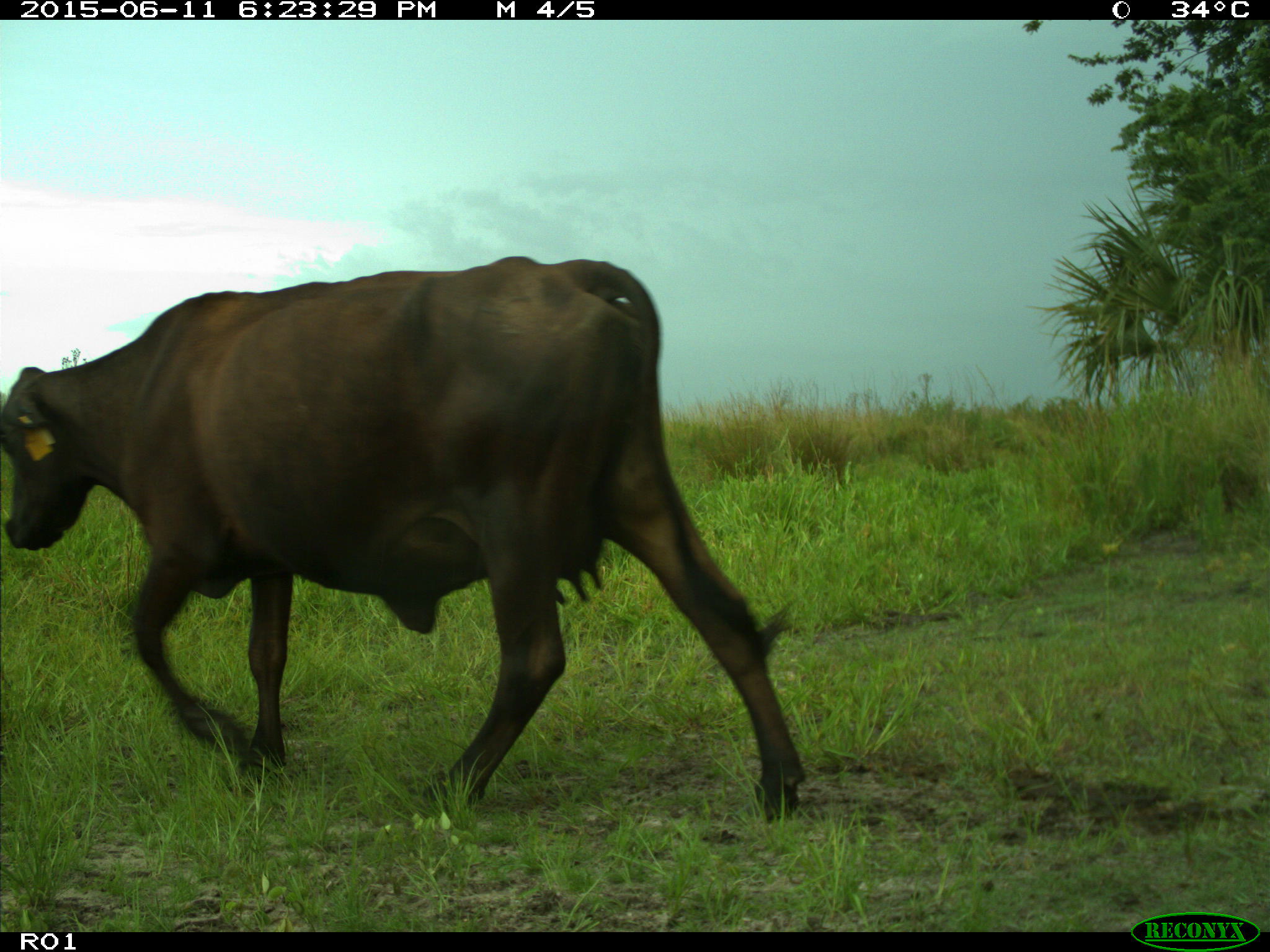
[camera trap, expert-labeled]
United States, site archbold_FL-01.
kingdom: Animalia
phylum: Chordata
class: Mammalia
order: Artiodactyla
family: Bovidae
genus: Bos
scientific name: Bos taurus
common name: domestic cow